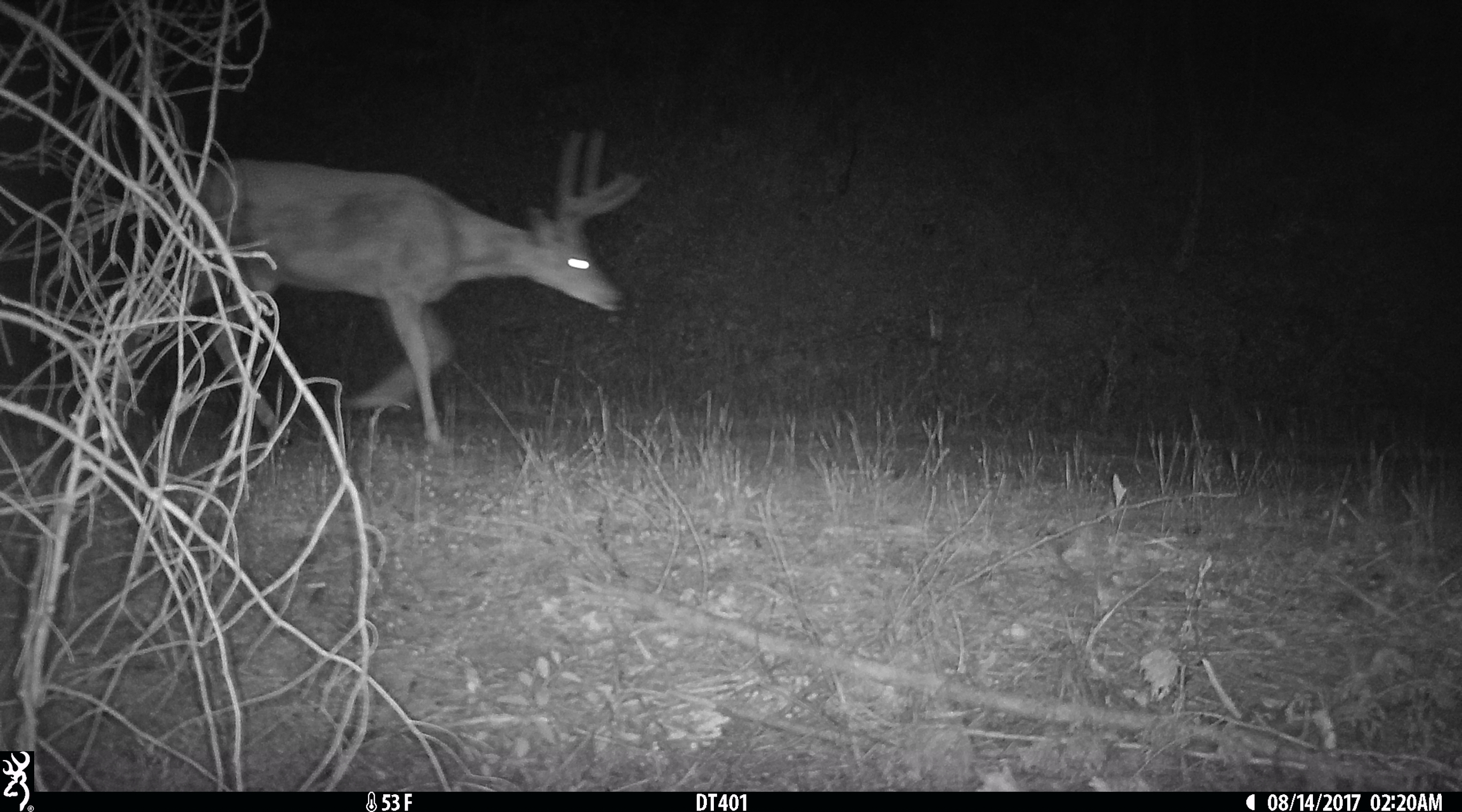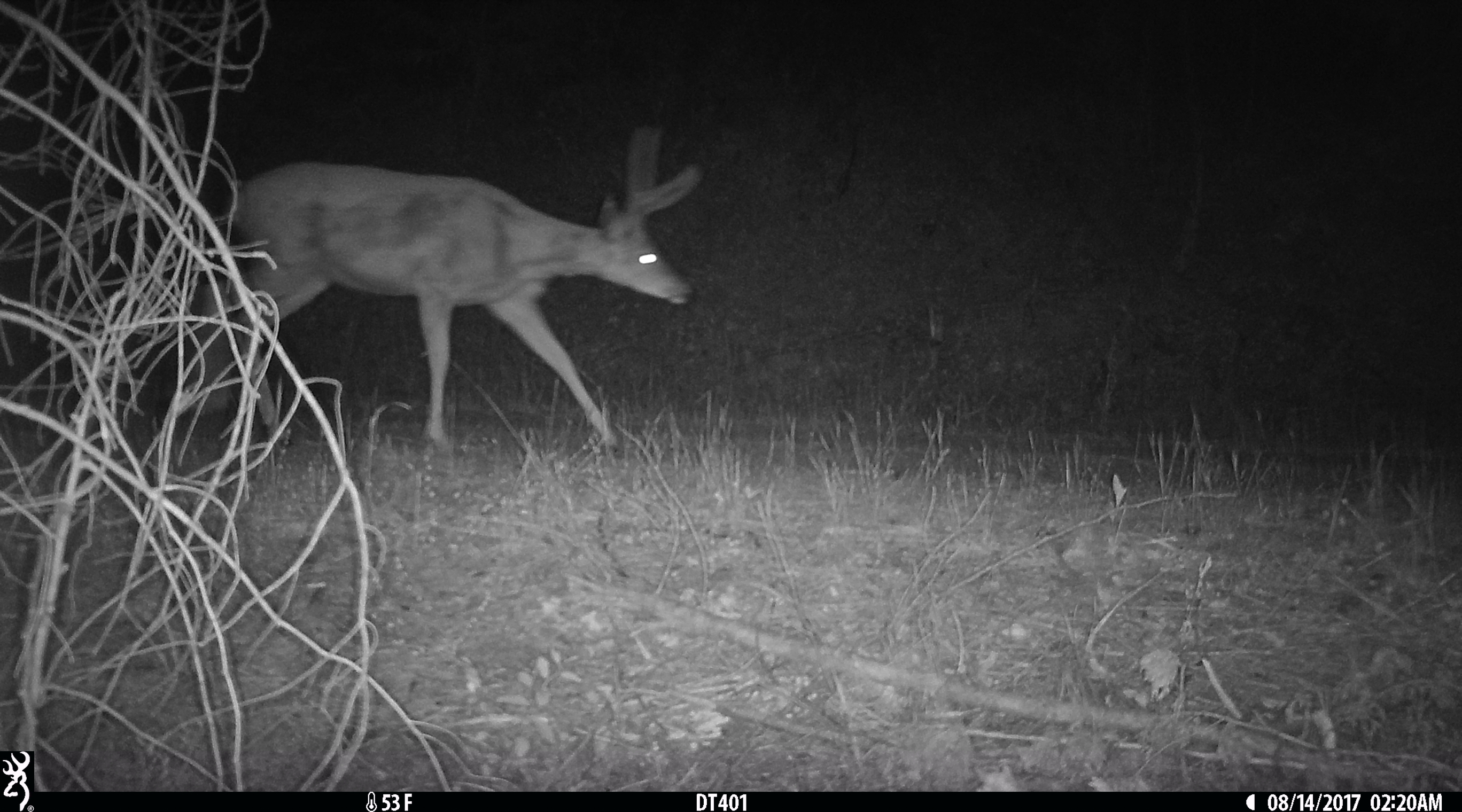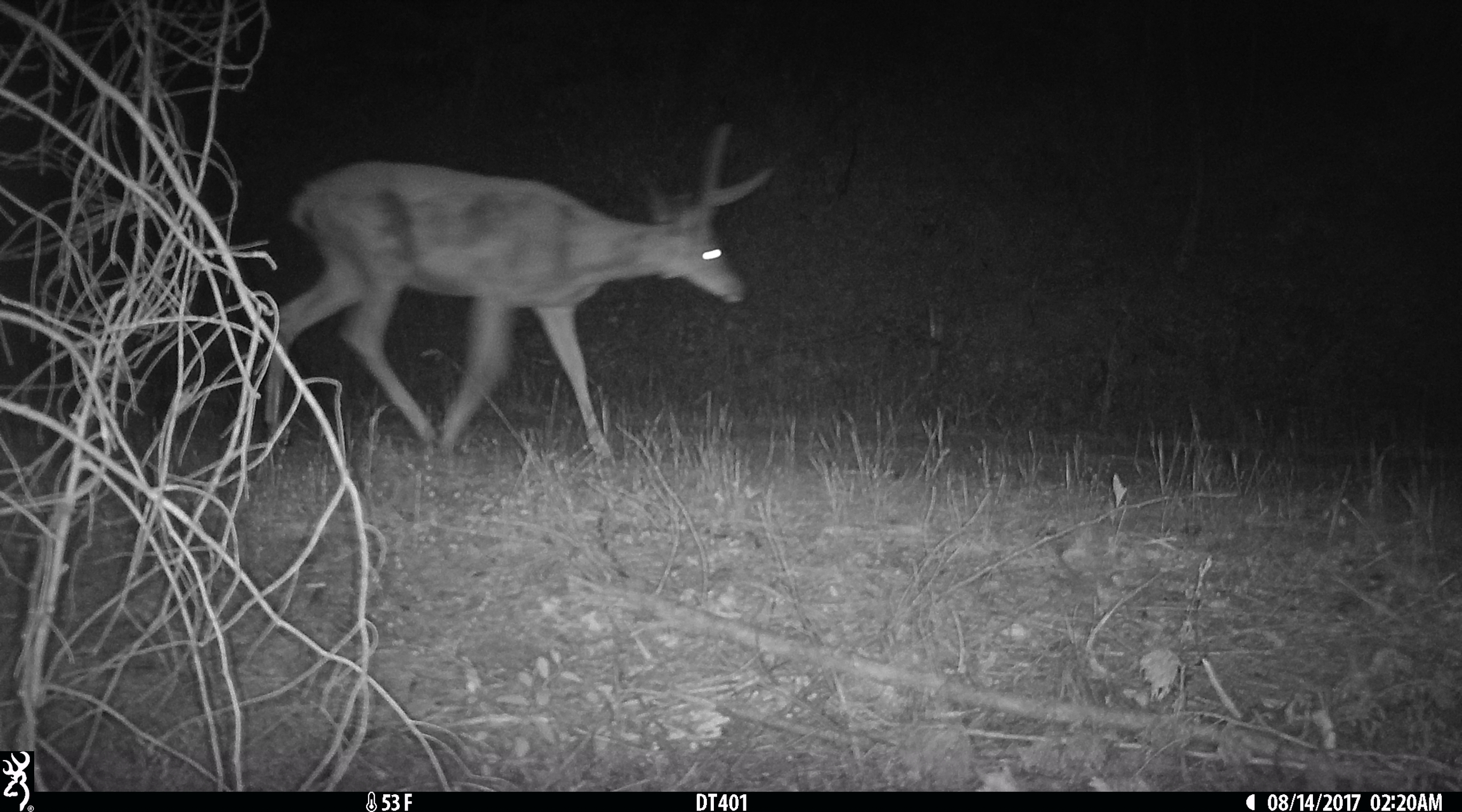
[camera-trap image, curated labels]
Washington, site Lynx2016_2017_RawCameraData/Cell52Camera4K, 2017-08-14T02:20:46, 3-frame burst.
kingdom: Animalia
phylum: Chordata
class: Mammalia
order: Artiodactyla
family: Cervidae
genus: Odocoileus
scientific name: Odocoileus hemionus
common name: mule deer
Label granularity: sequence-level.